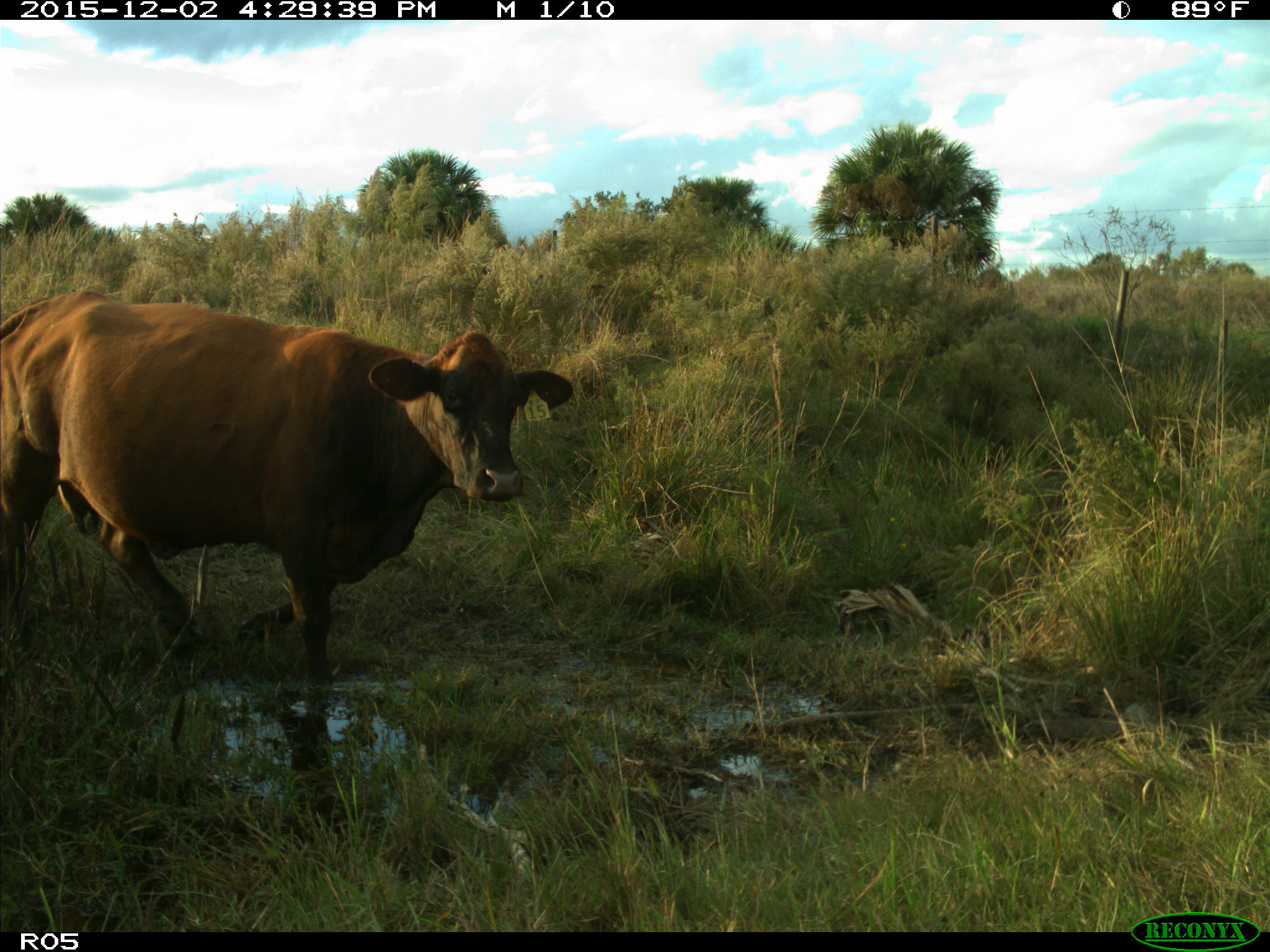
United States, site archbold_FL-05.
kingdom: Animalia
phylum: Chordata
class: Mammalia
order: Artiodactyla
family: Bovidae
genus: Bos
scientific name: Bos taurus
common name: domestic cow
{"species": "Bos taurus (domestic cow)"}